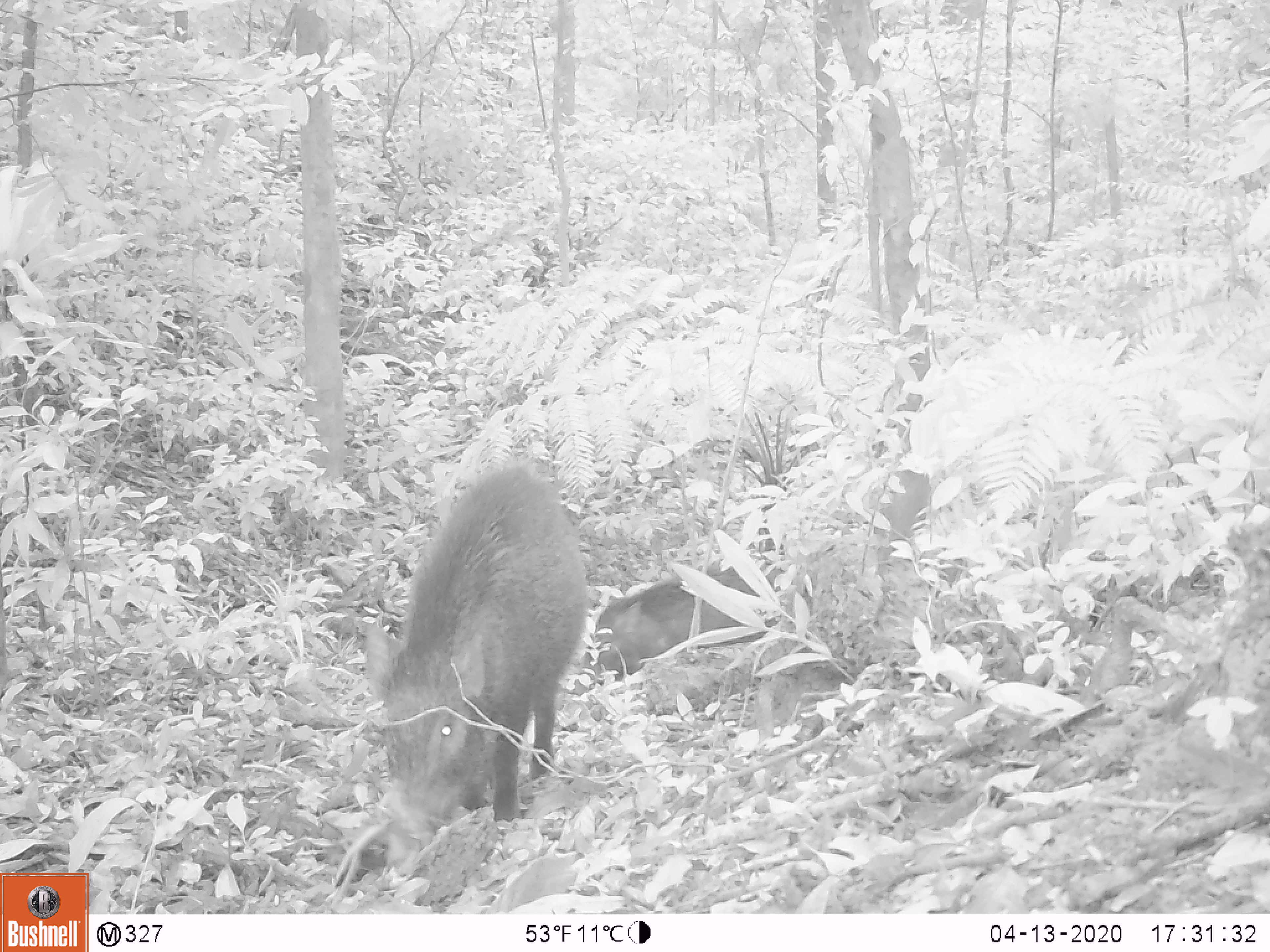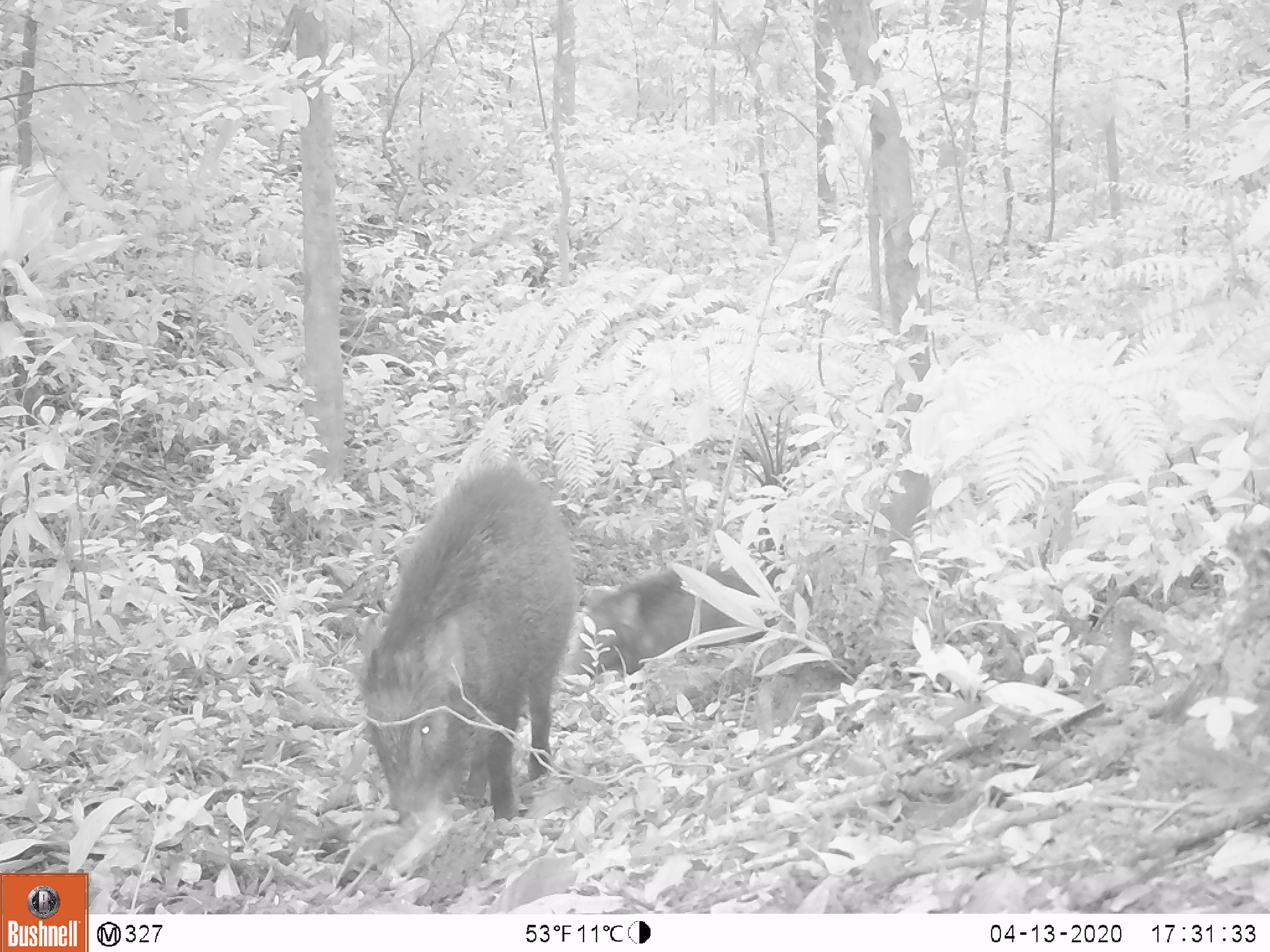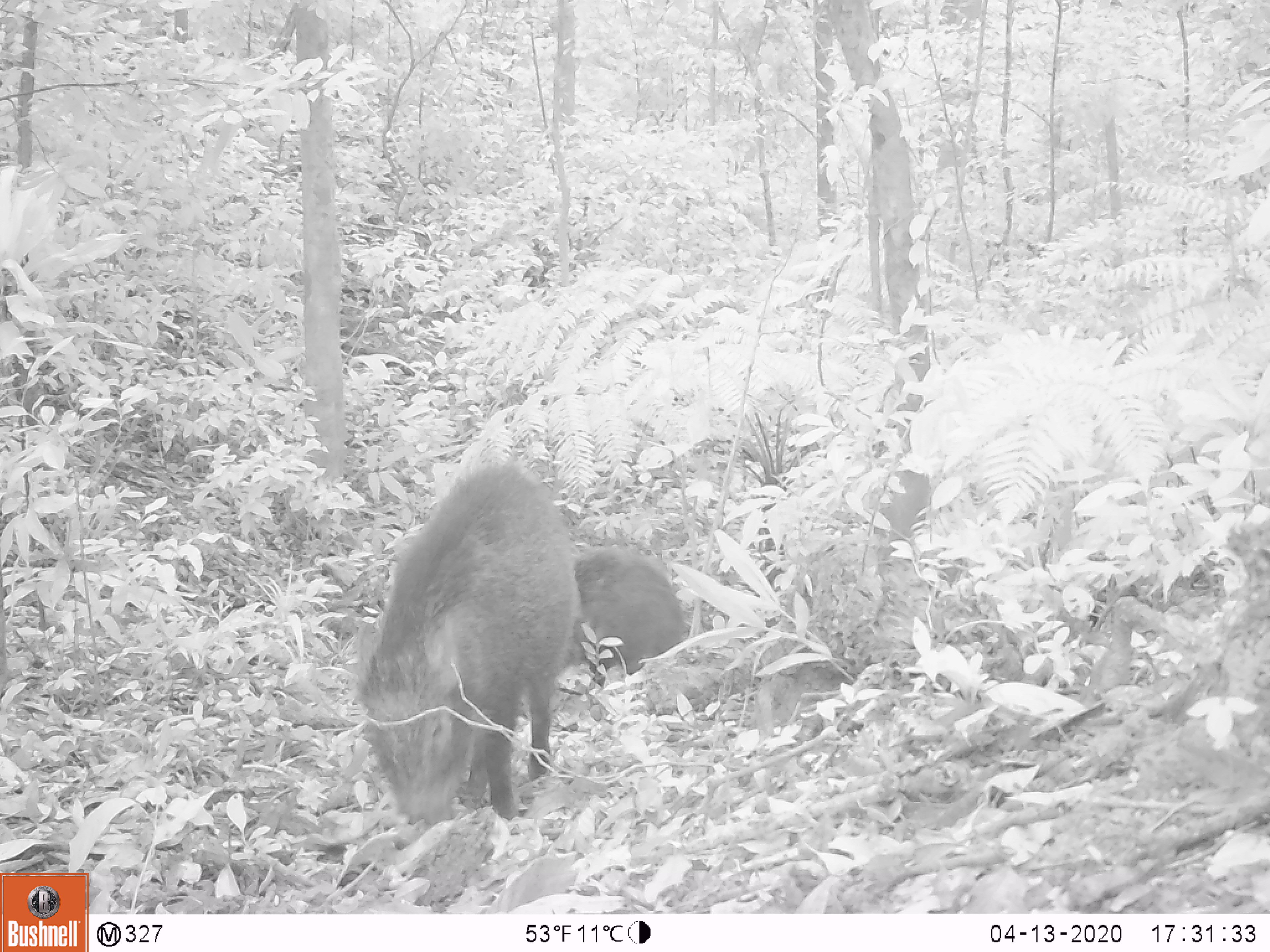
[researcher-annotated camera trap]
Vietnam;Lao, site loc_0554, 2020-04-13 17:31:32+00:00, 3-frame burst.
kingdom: Animalia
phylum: Chordata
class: Mammalia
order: Artiodactyla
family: Suidae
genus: Sus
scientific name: Sus scrofa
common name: eurasian wild pig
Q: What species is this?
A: Eurasian wild pig (Sus scrofa).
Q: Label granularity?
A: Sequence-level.